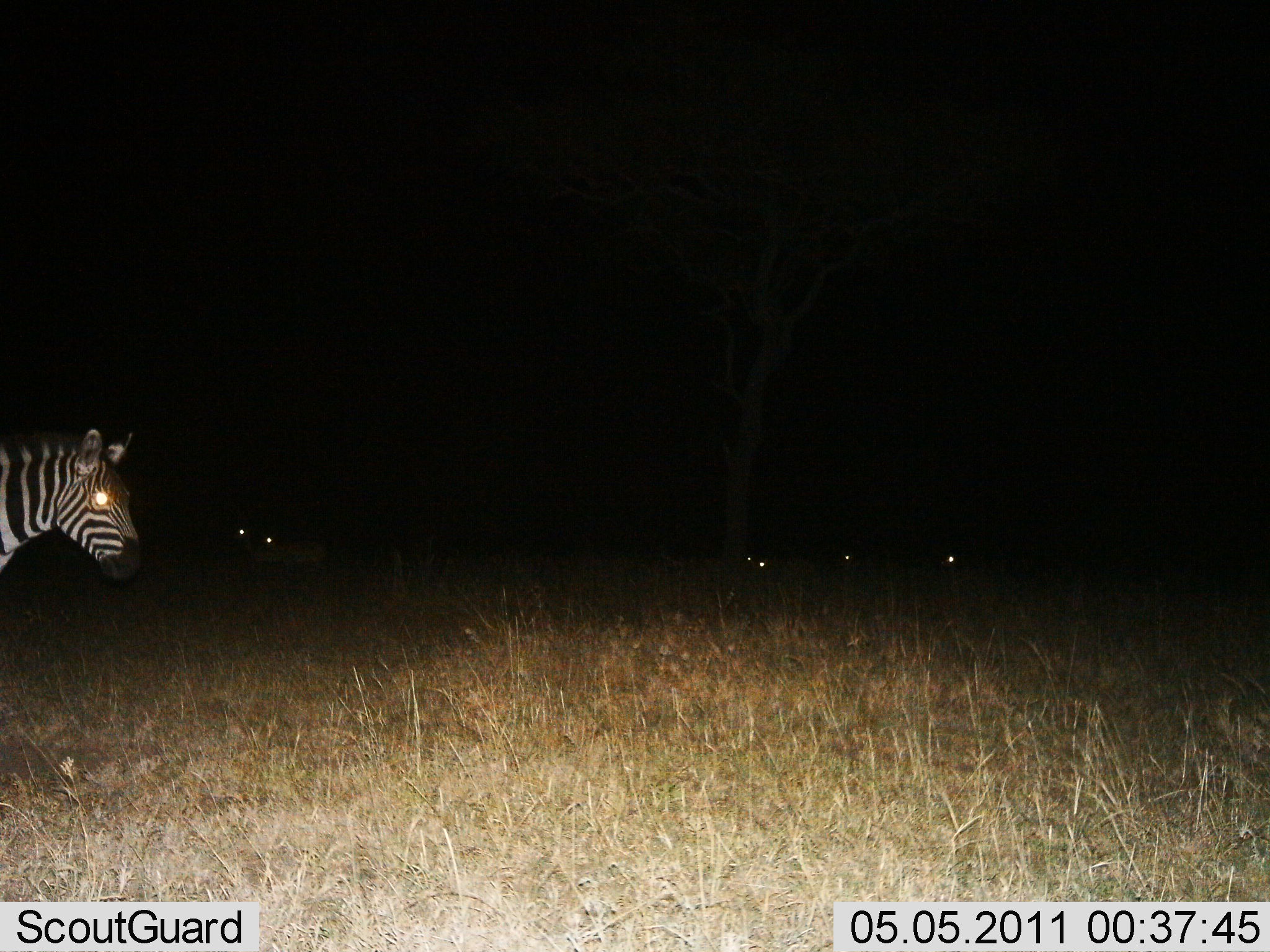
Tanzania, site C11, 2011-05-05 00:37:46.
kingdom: Animalia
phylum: Chordata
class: Mammalia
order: Perissodactyla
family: Equidae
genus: Equus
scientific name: Equus quagga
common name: plains zebra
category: zebra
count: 1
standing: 67%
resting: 0%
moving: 25%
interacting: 0%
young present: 0%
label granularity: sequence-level